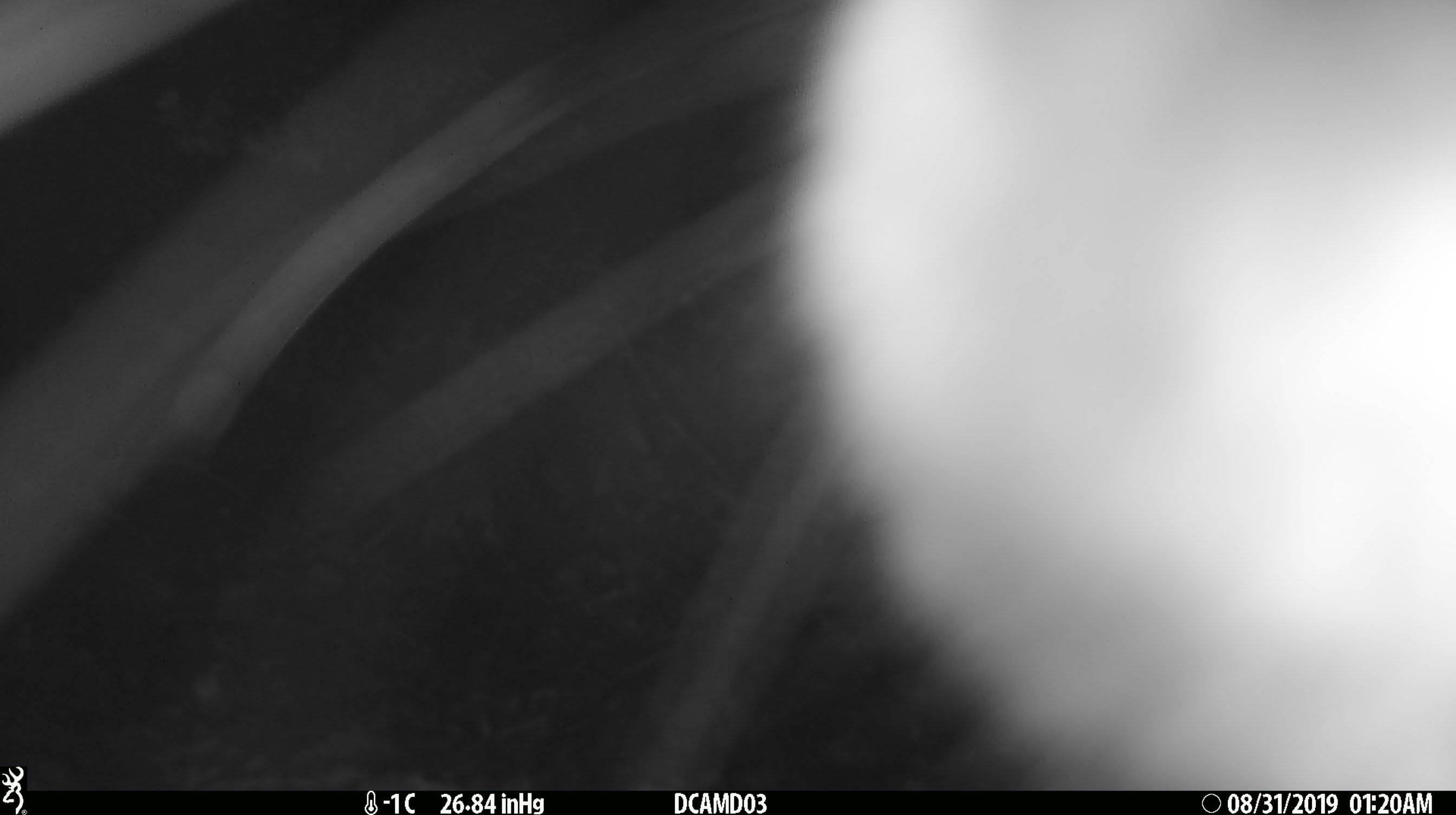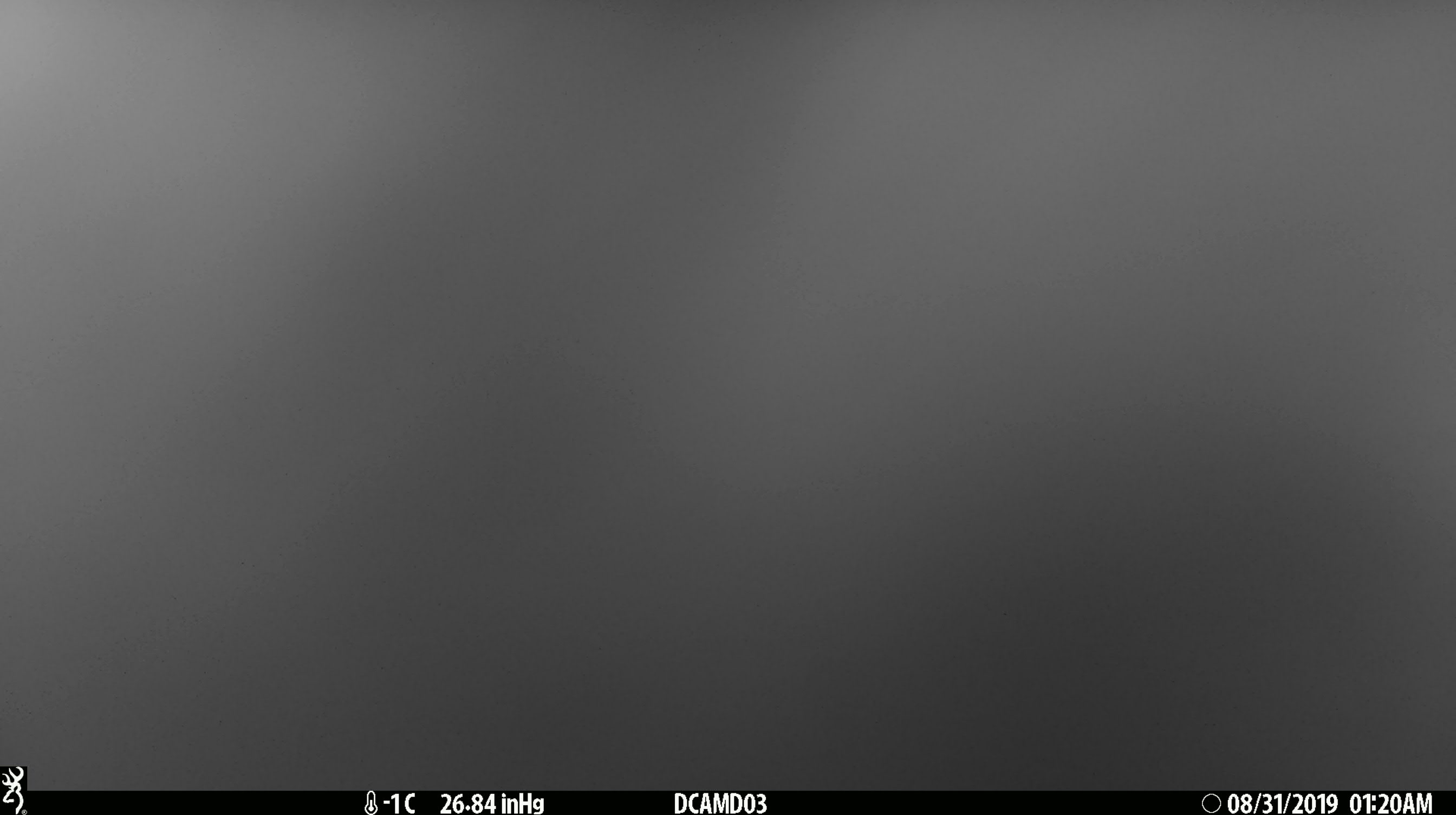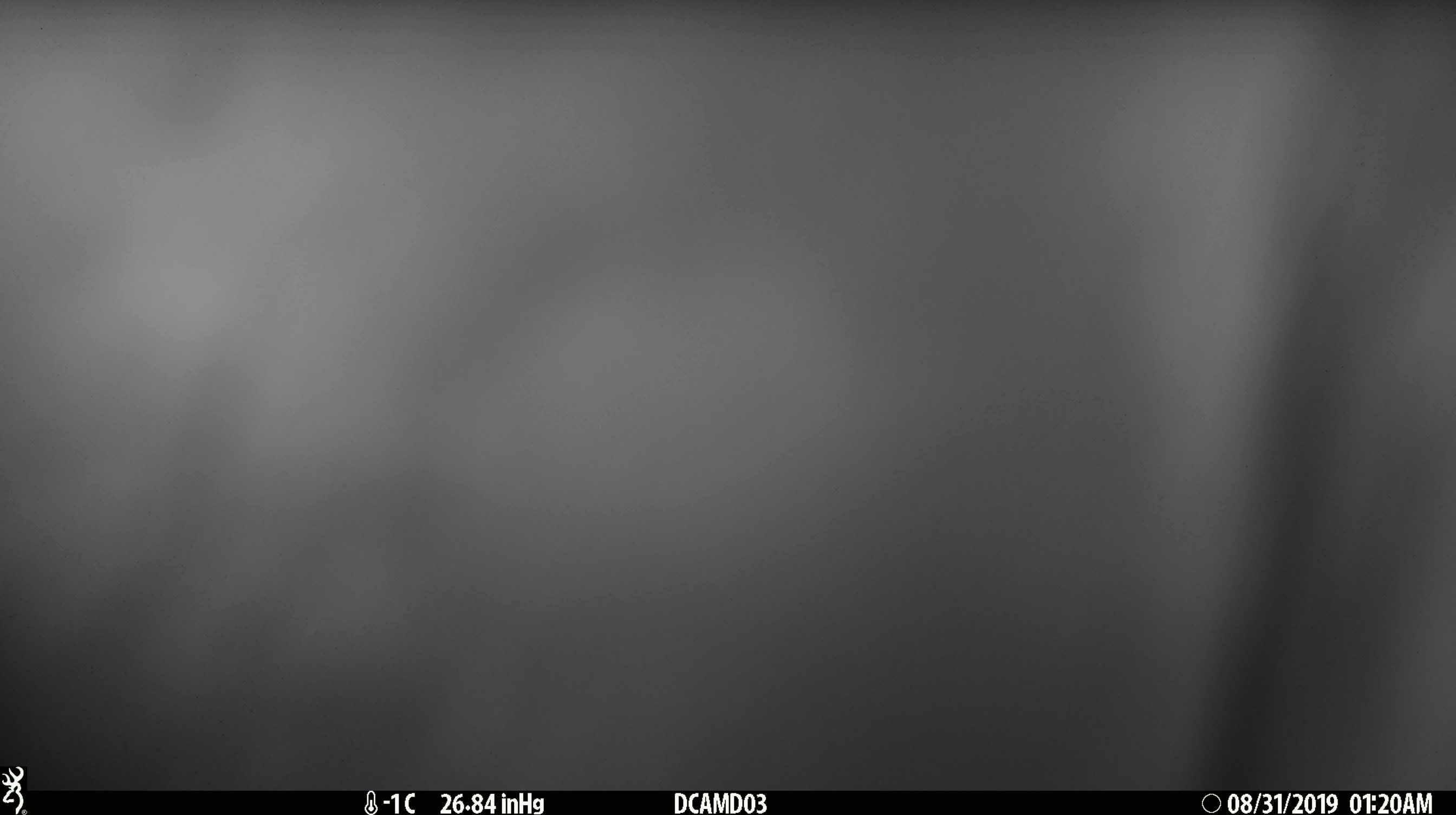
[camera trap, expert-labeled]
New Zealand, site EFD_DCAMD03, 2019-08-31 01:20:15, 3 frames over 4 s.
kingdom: Animalia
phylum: Chordata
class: Mammalia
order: Diprotodontia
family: Phalangeridae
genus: Trichosurus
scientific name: Trichosurus vulpecula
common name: common brushtail possum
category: possum